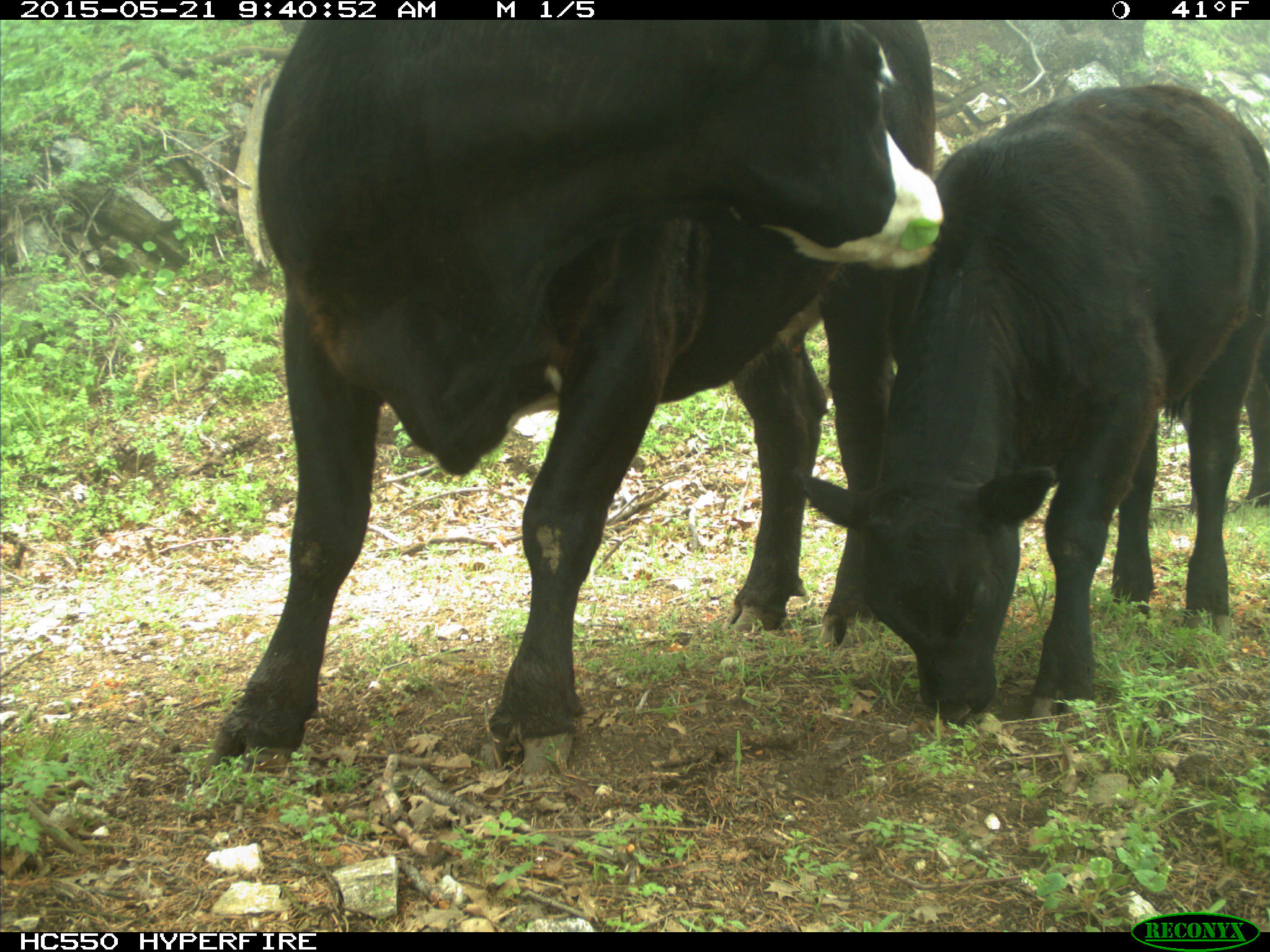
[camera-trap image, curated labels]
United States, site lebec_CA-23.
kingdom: Animalia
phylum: Chordata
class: Mammalia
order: Artiodactyla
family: Bovidae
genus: Bos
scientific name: Bos taurus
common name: domestic cow